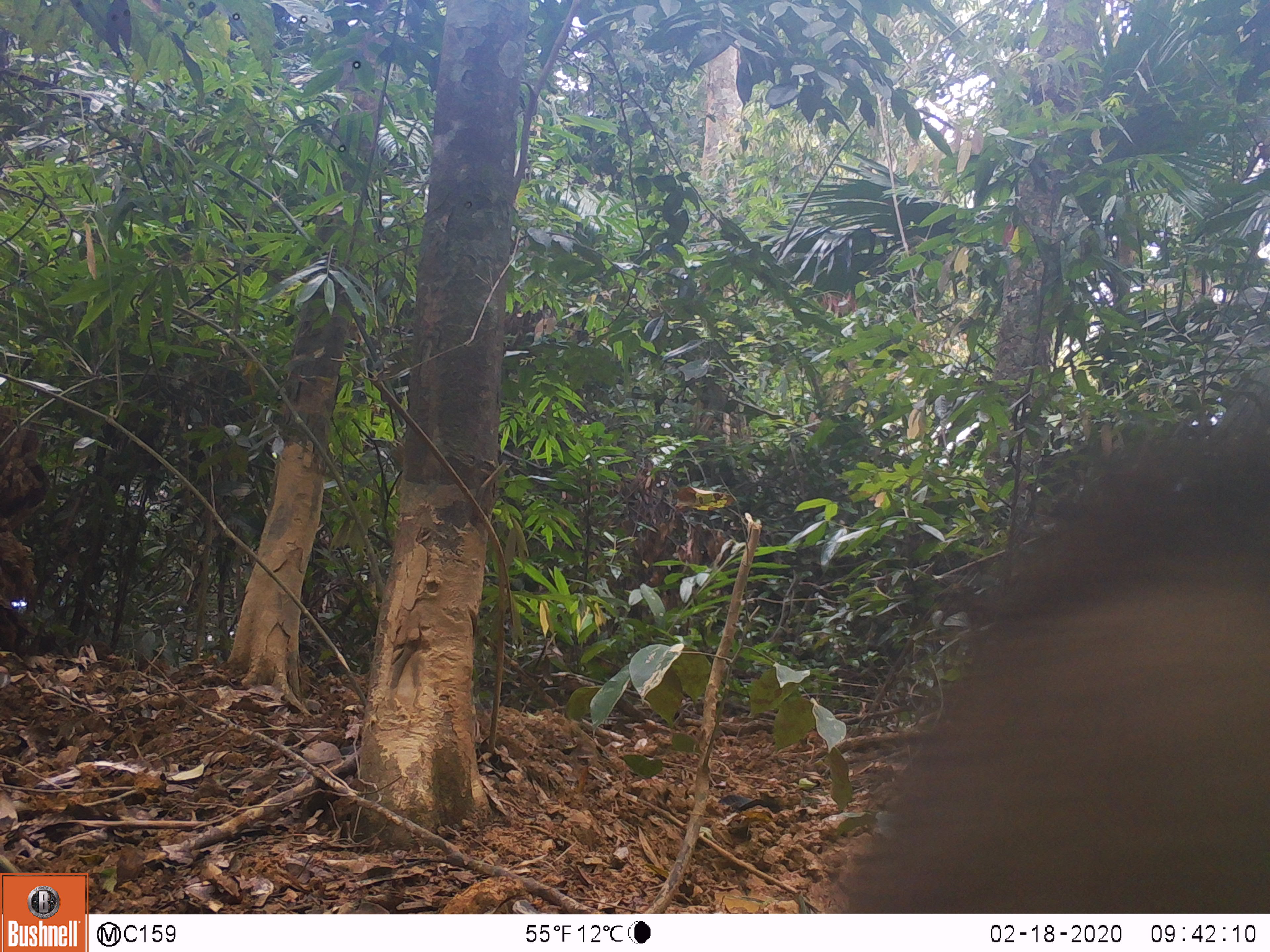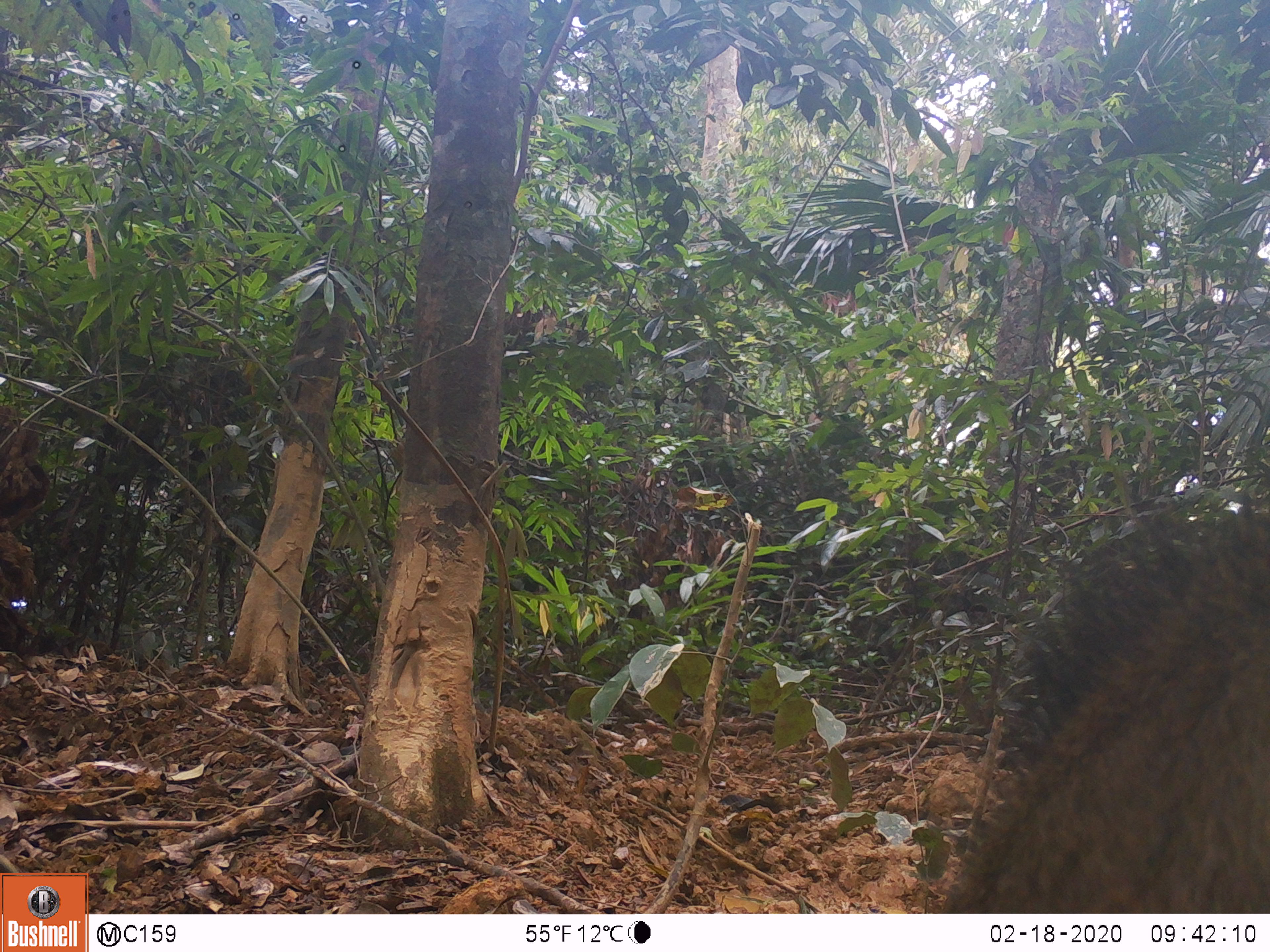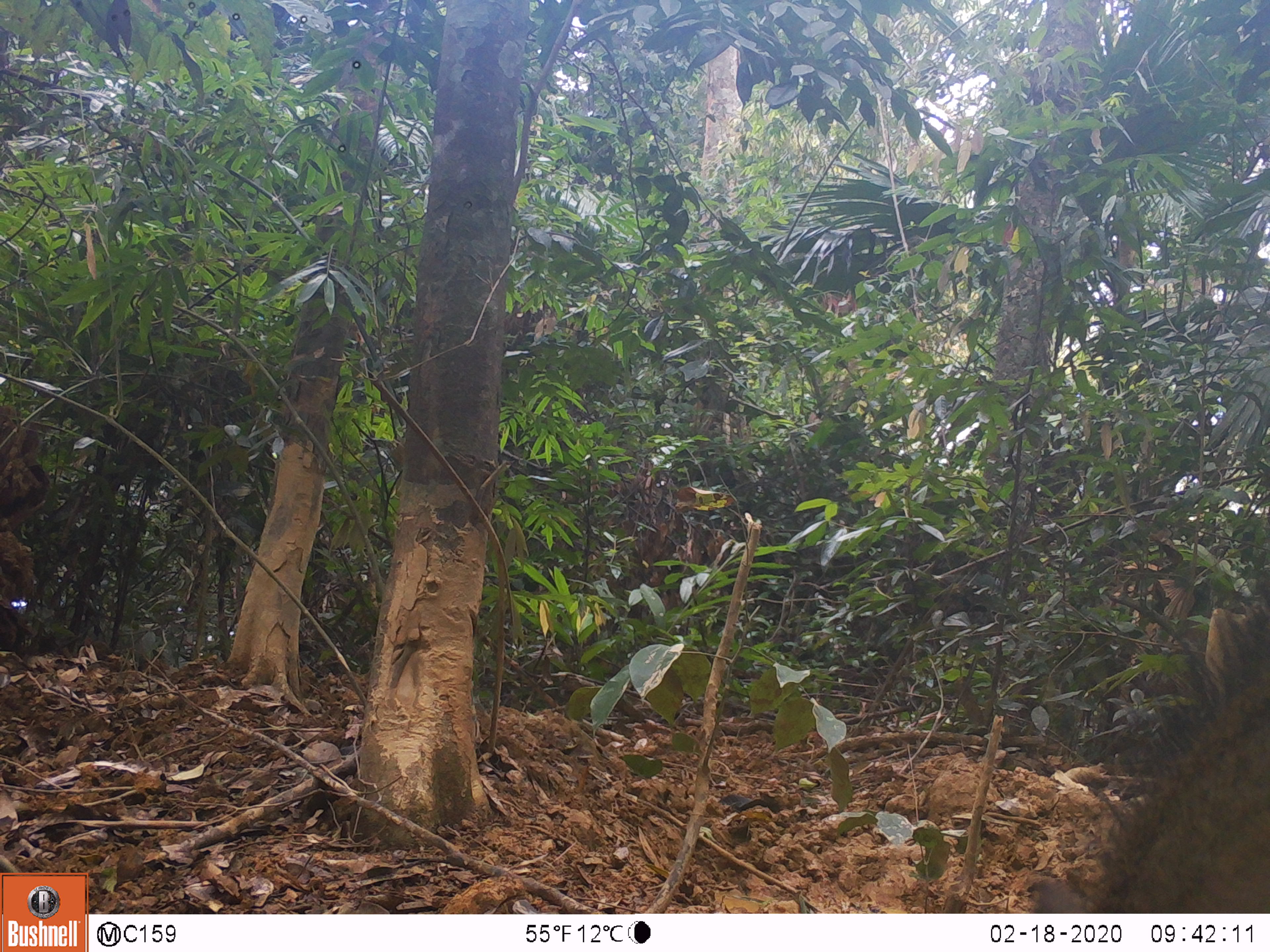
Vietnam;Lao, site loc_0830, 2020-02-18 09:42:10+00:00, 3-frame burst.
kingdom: Animalia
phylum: Chordata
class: Mammalia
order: Artiodactyla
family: Suidae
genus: Sus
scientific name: Sus scrofa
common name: eurasian wild pig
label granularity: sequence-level